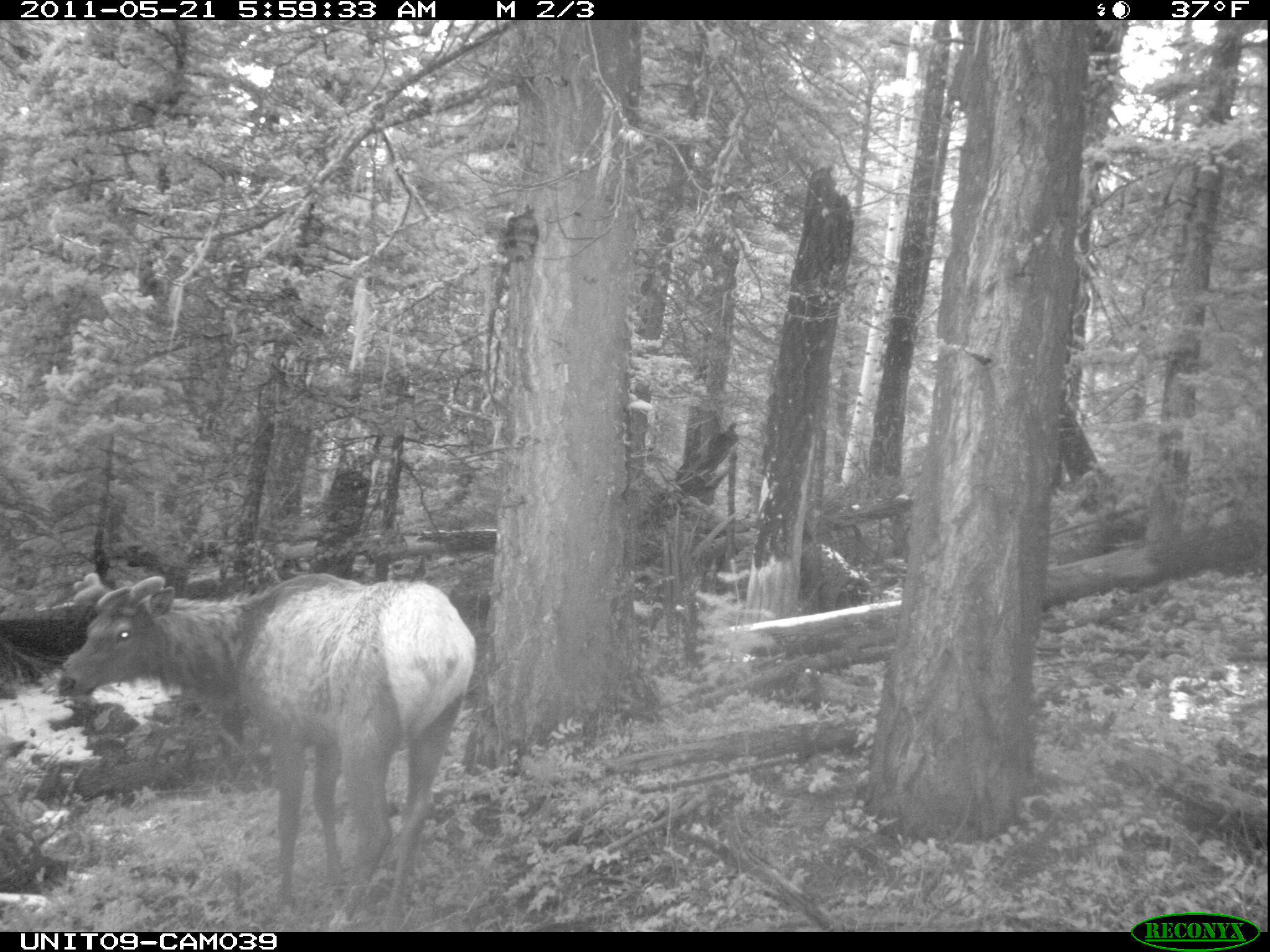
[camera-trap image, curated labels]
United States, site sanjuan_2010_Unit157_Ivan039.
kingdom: Animalia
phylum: Chordata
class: Mammalia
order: Artiodactyla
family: Cervidae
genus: Cervus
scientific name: Cervus elaphus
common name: red deer